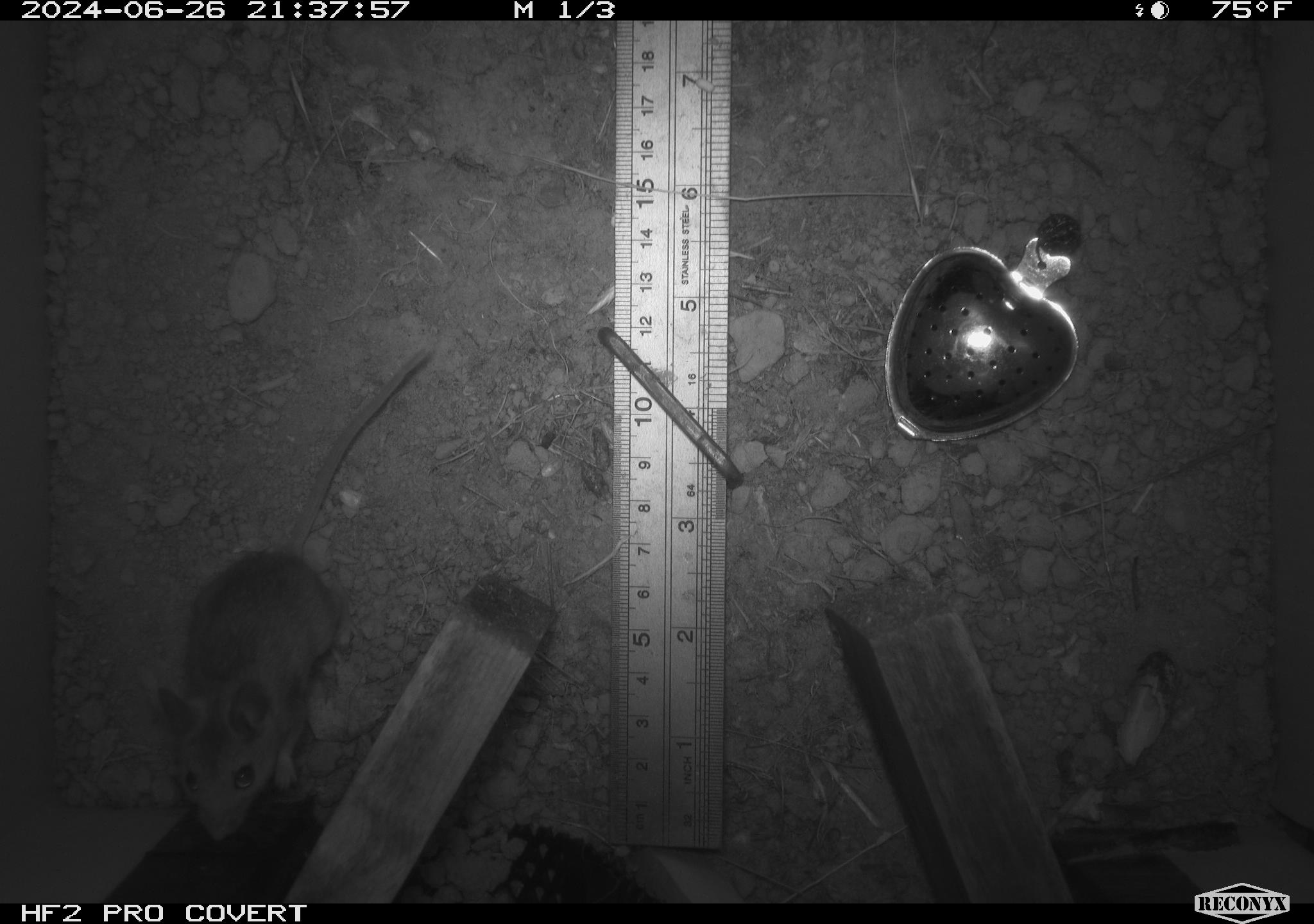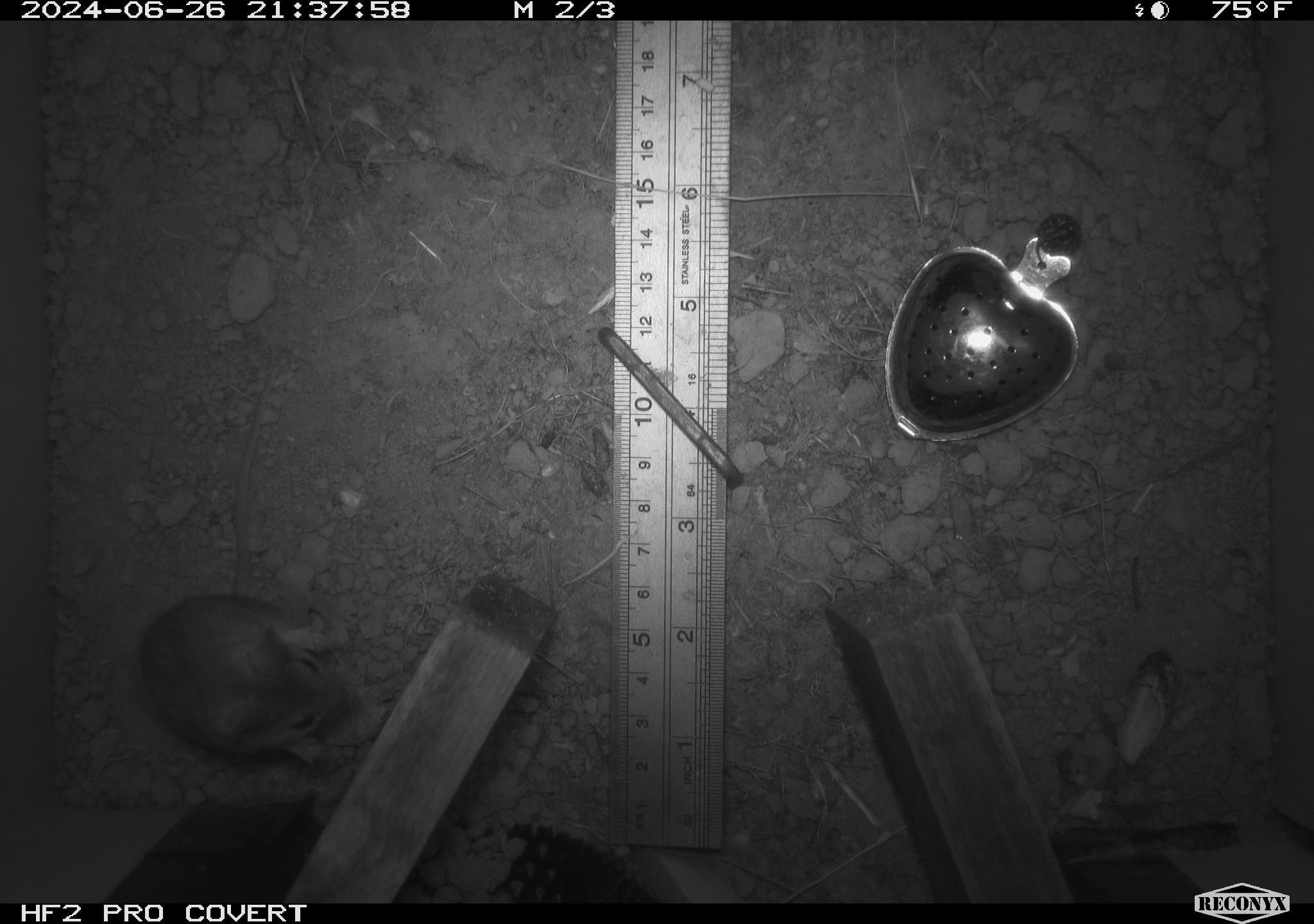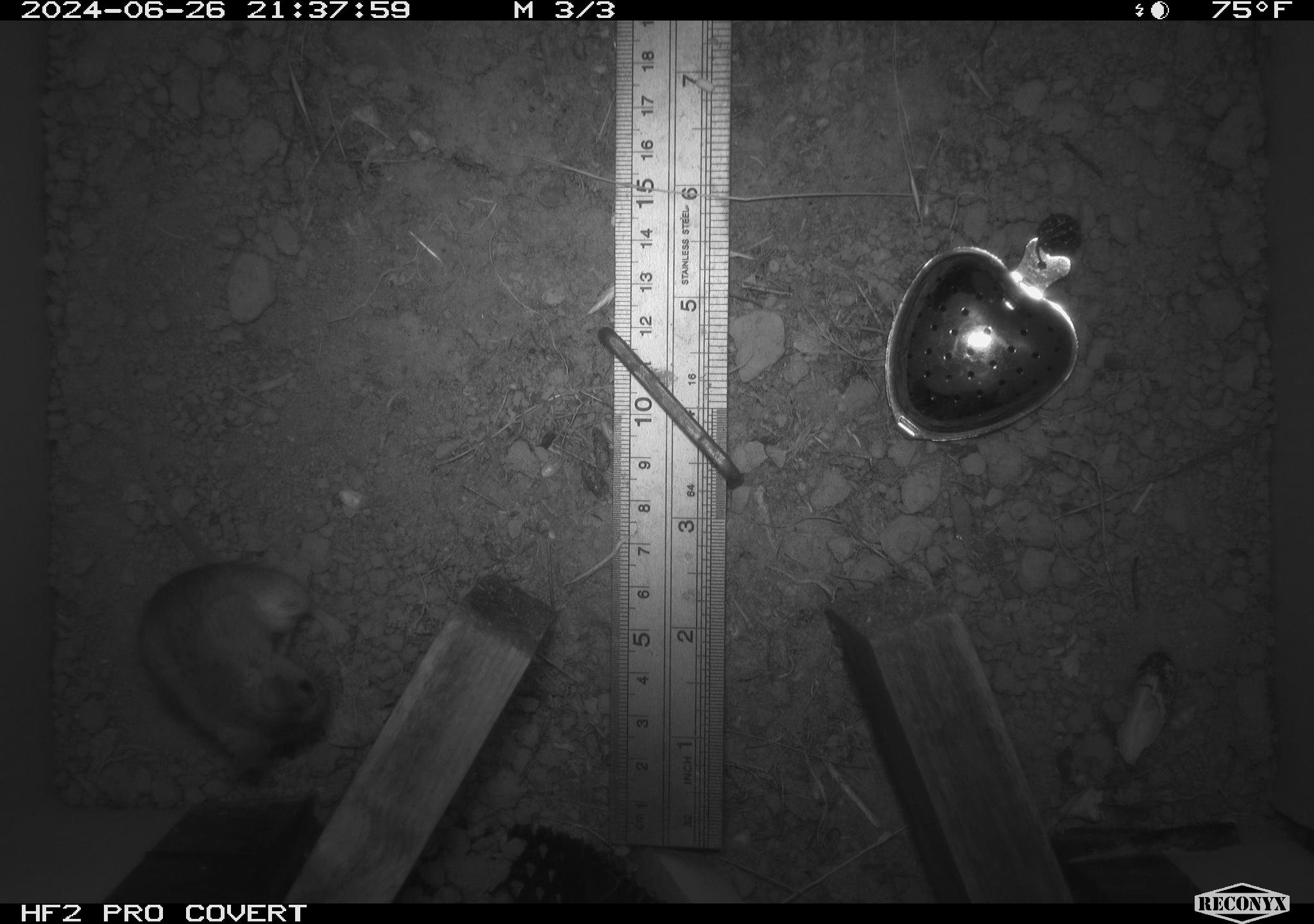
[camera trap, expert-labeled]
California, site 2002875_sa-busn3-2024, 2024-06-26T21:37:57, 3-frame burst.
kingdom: Animalia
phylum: Chordata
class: Mammalia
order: Rodentia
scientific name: Rodentia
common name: mouse species